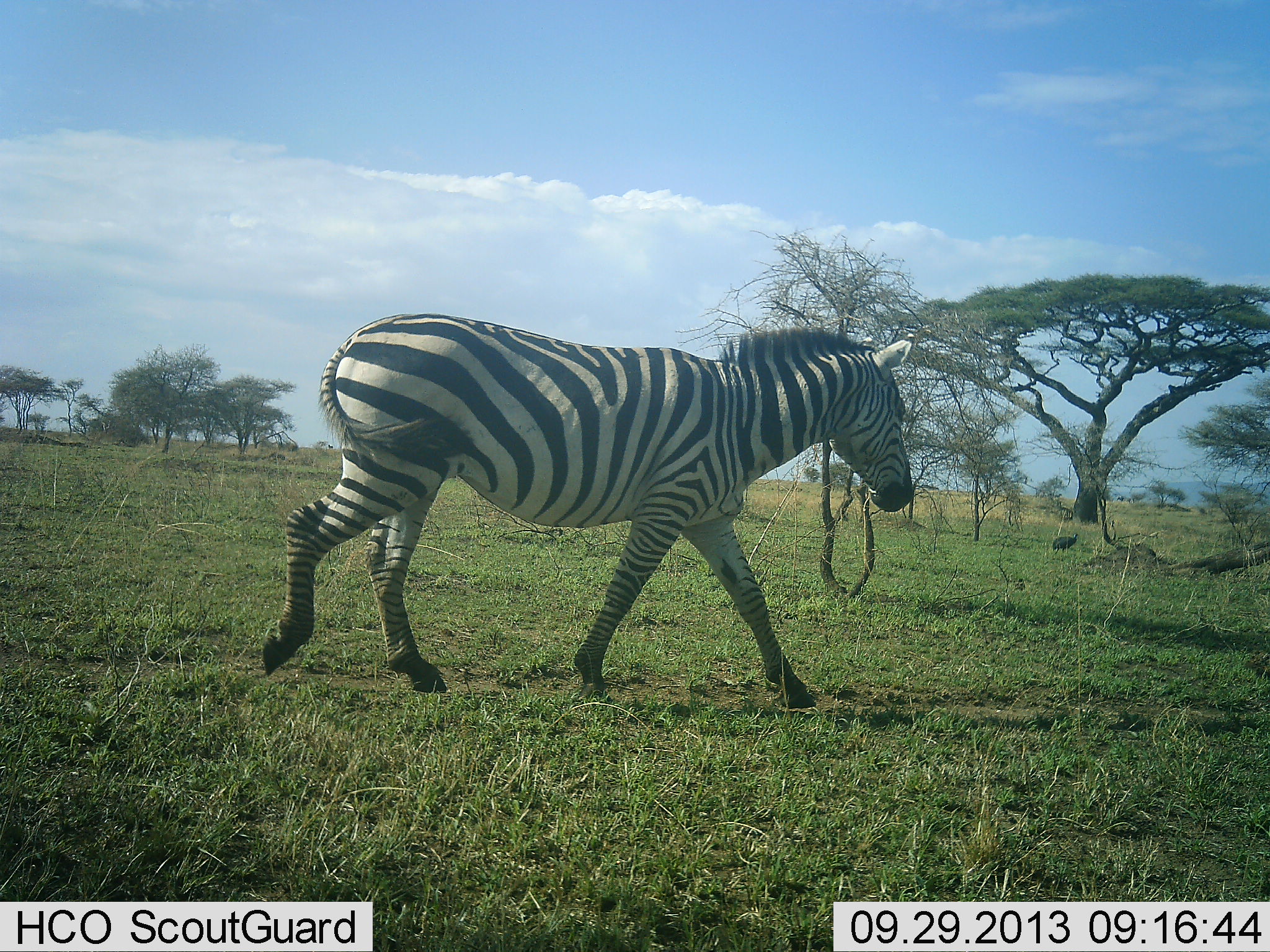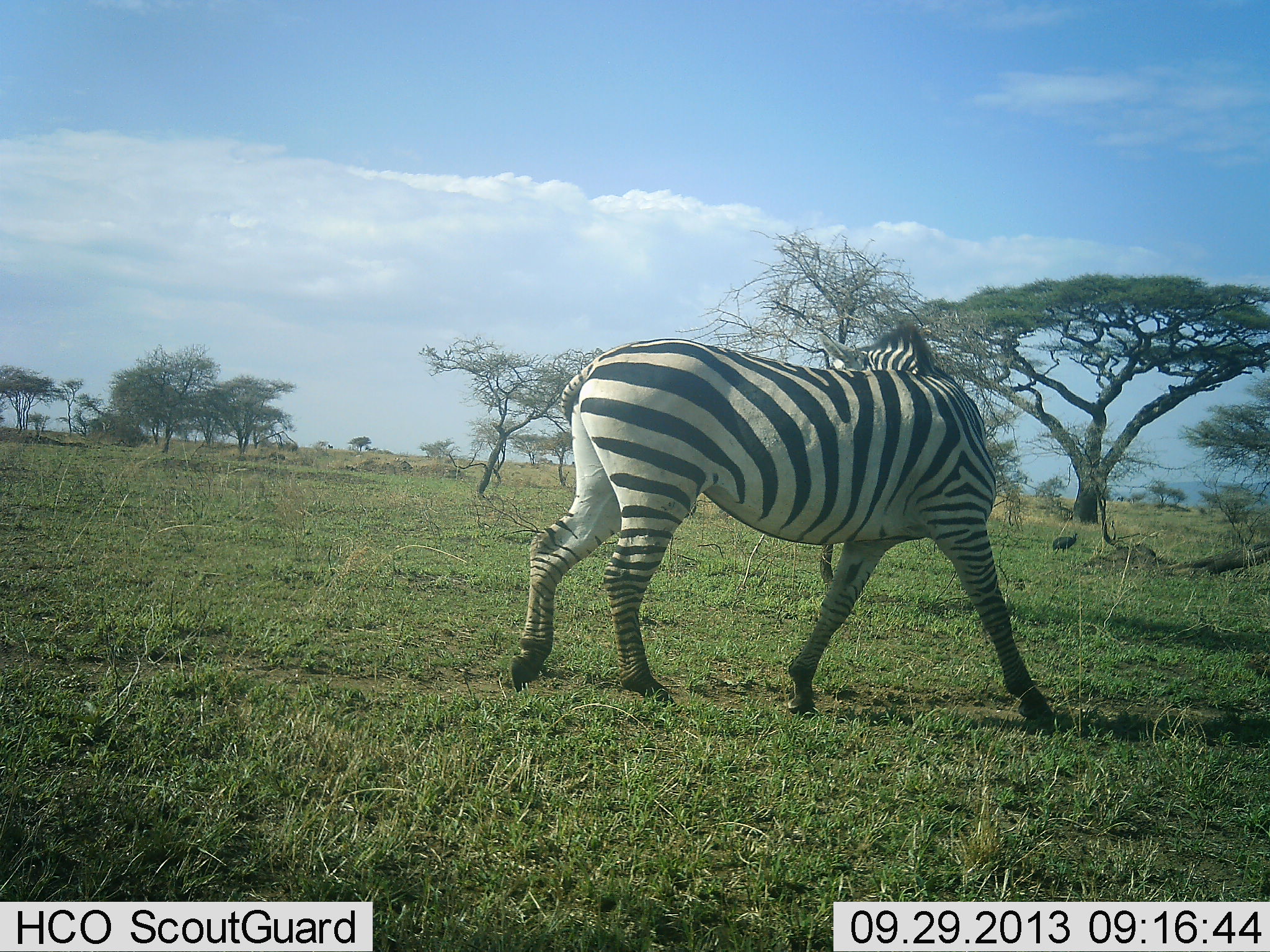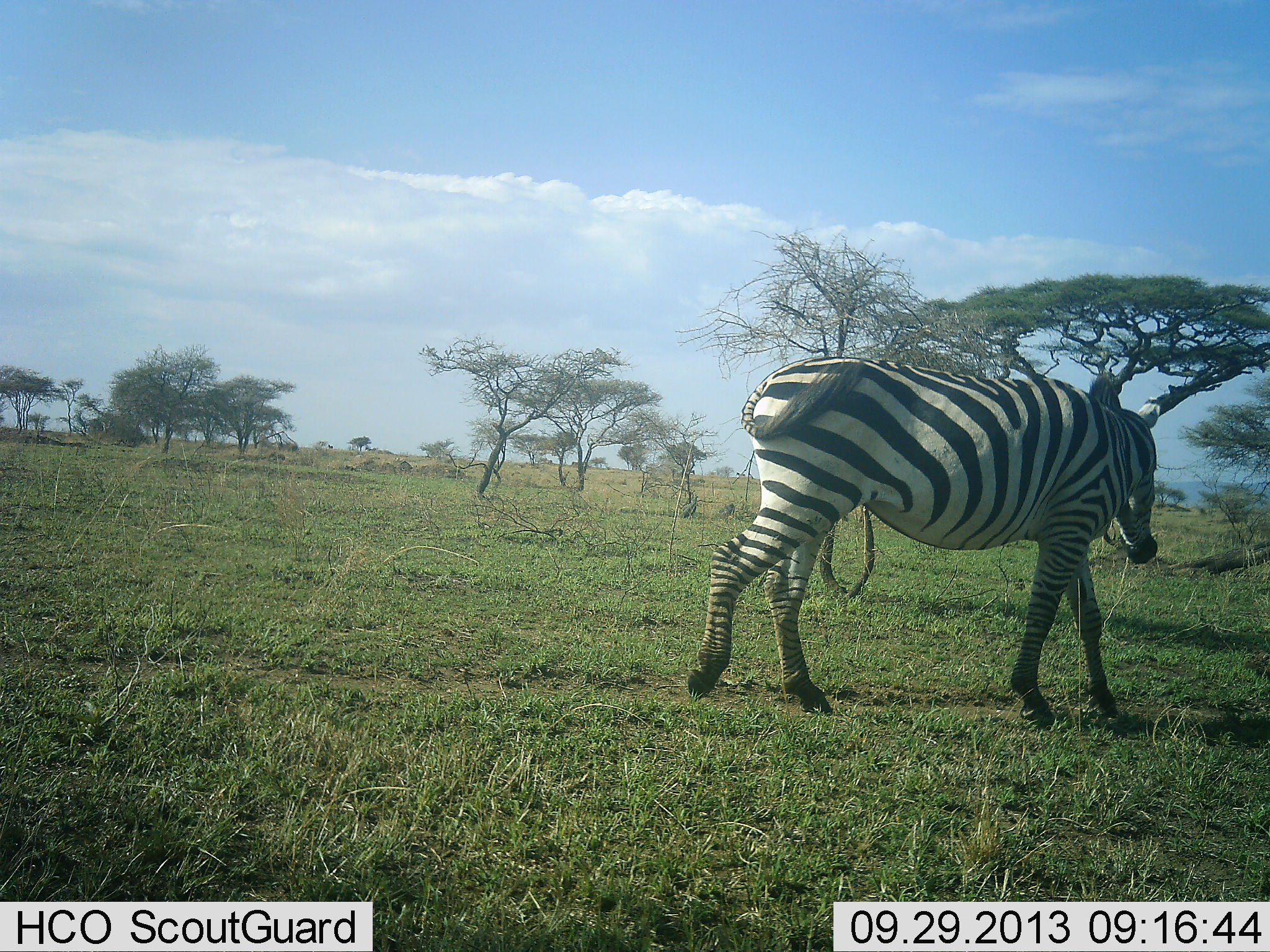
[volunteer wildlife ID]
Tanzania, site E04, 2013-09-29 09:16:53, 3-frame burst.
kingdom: Animalia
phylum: Chordata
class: Mammalia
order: Perissodactyla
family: Equidae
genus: Equus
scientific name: Equus quagga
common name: plains zebra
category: zebra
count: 1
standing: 15%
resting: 5%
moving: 85%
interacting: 0%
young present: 0%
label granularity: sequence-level